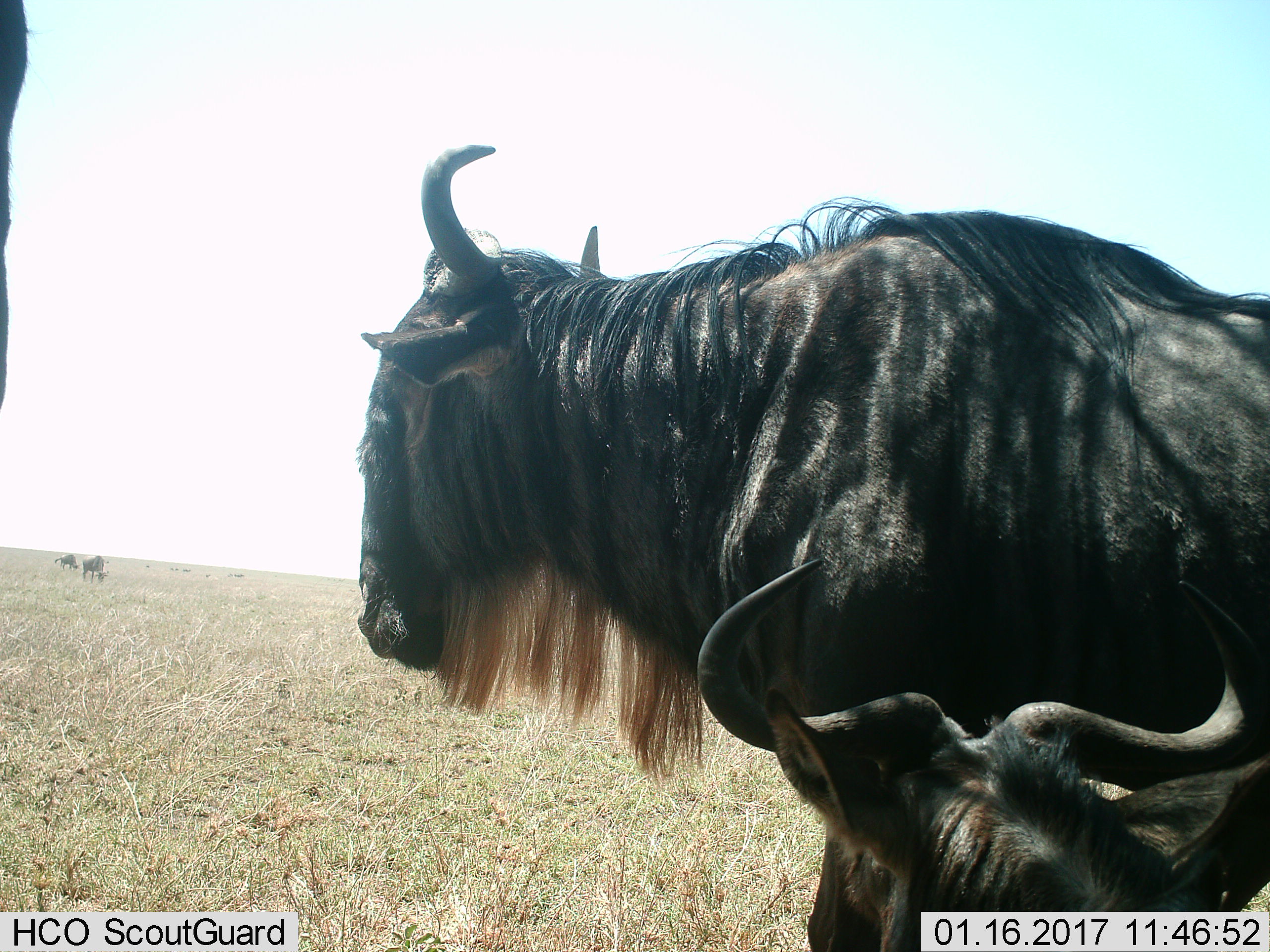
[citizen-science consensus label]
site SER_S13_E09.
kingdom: Animalia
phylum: Chordata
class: Mammalia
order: Artiodactyla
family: Bovidae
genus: Connochaetes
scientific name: Connochaetes taurinus taurinus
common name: blue wildebeest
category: wildebeestblue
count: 2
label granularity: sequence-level